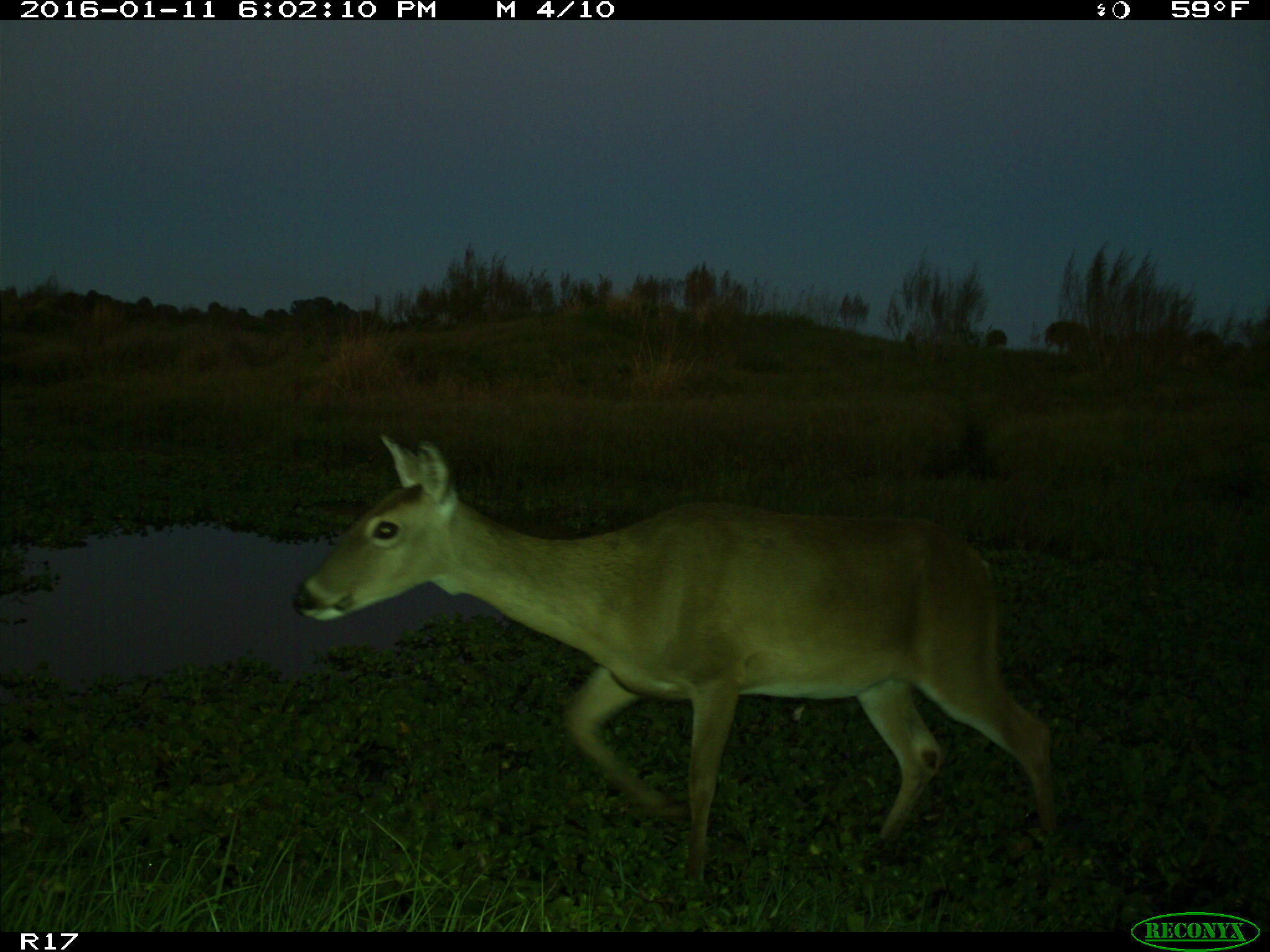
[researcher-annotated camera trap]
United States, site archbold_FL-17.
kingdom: Animalia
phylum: Chordata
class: Mammalia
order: Artiodactyla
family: Cervidae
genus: Odocoileus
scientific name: Odocoileus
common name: deer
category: unidentified deer